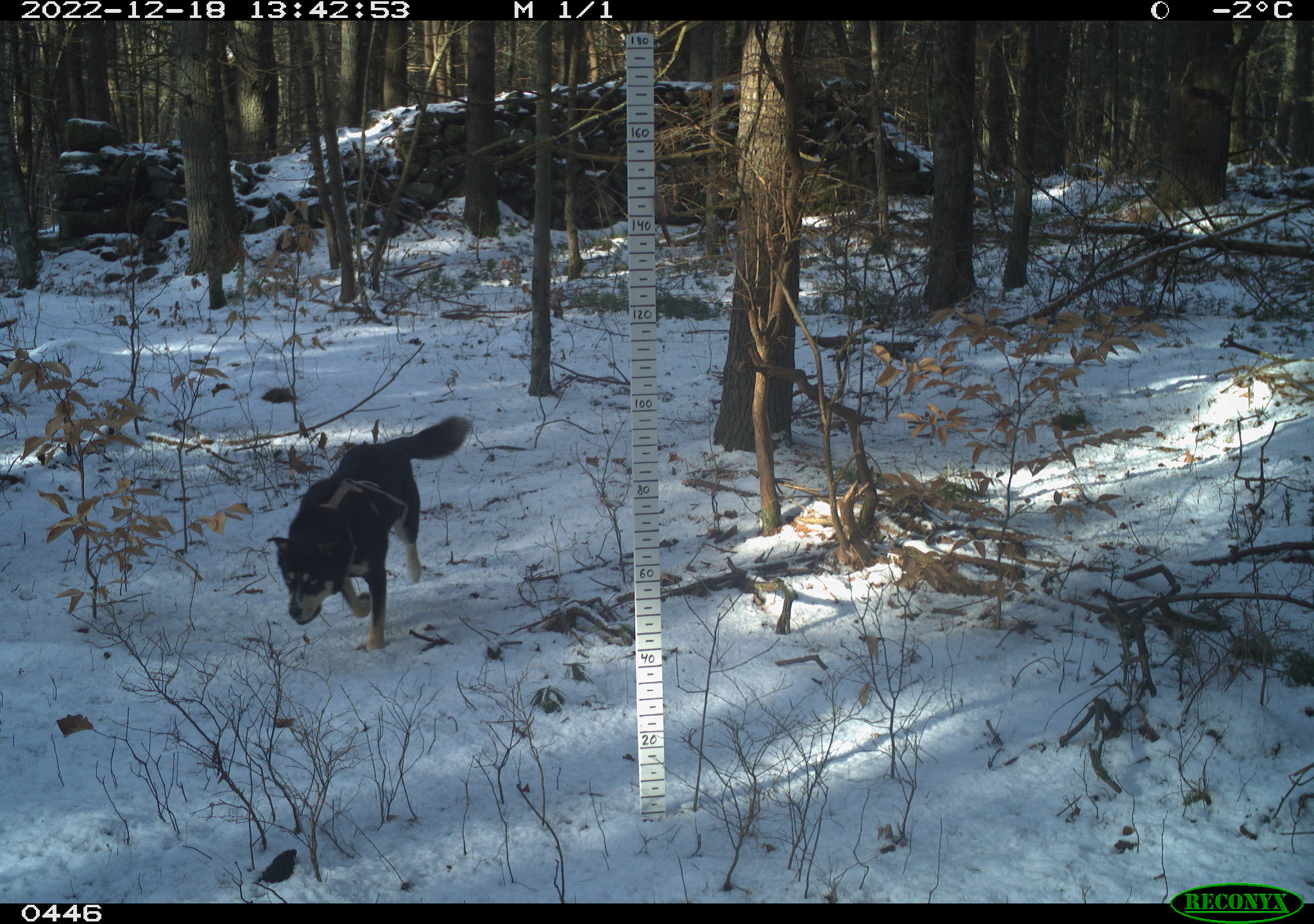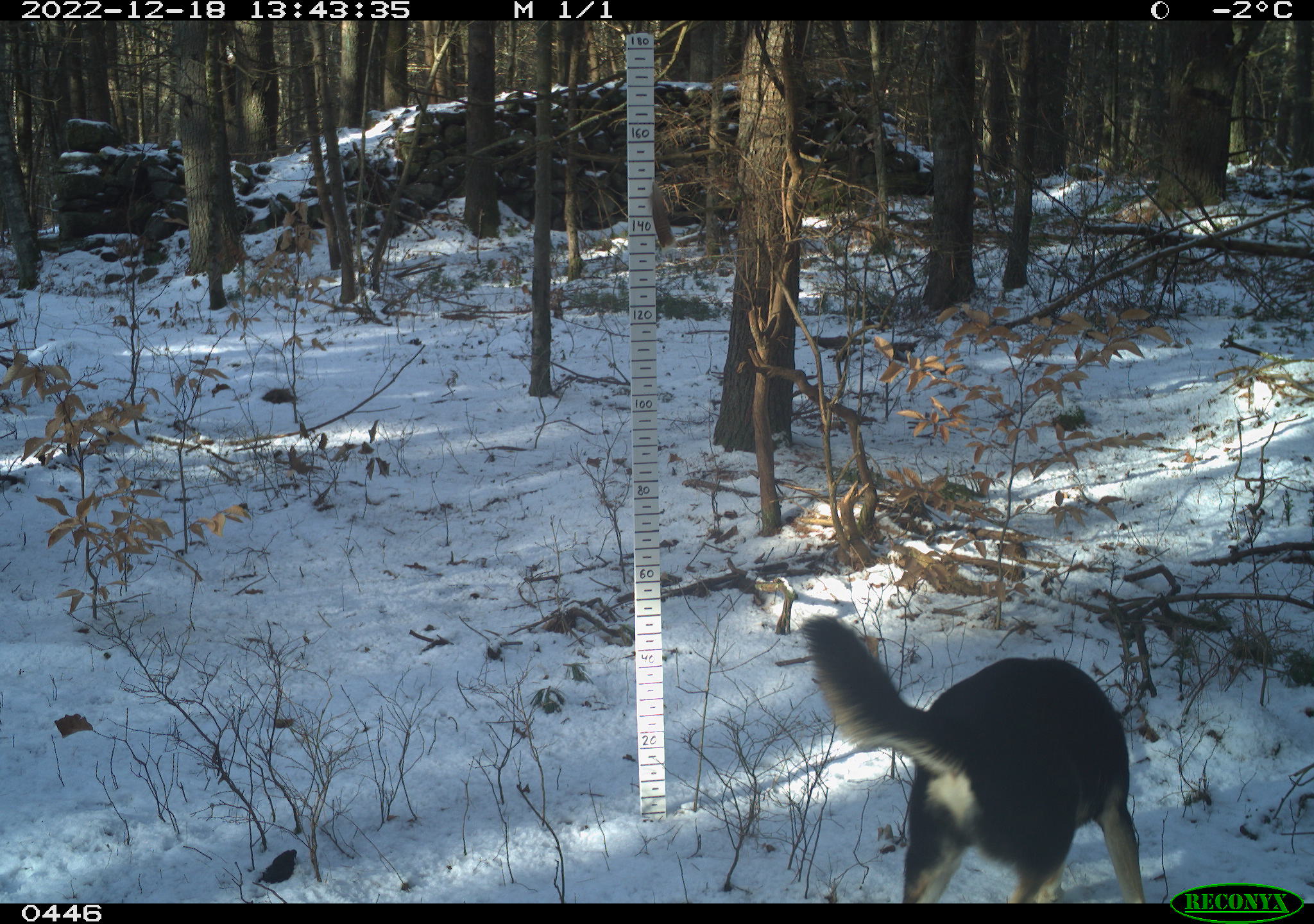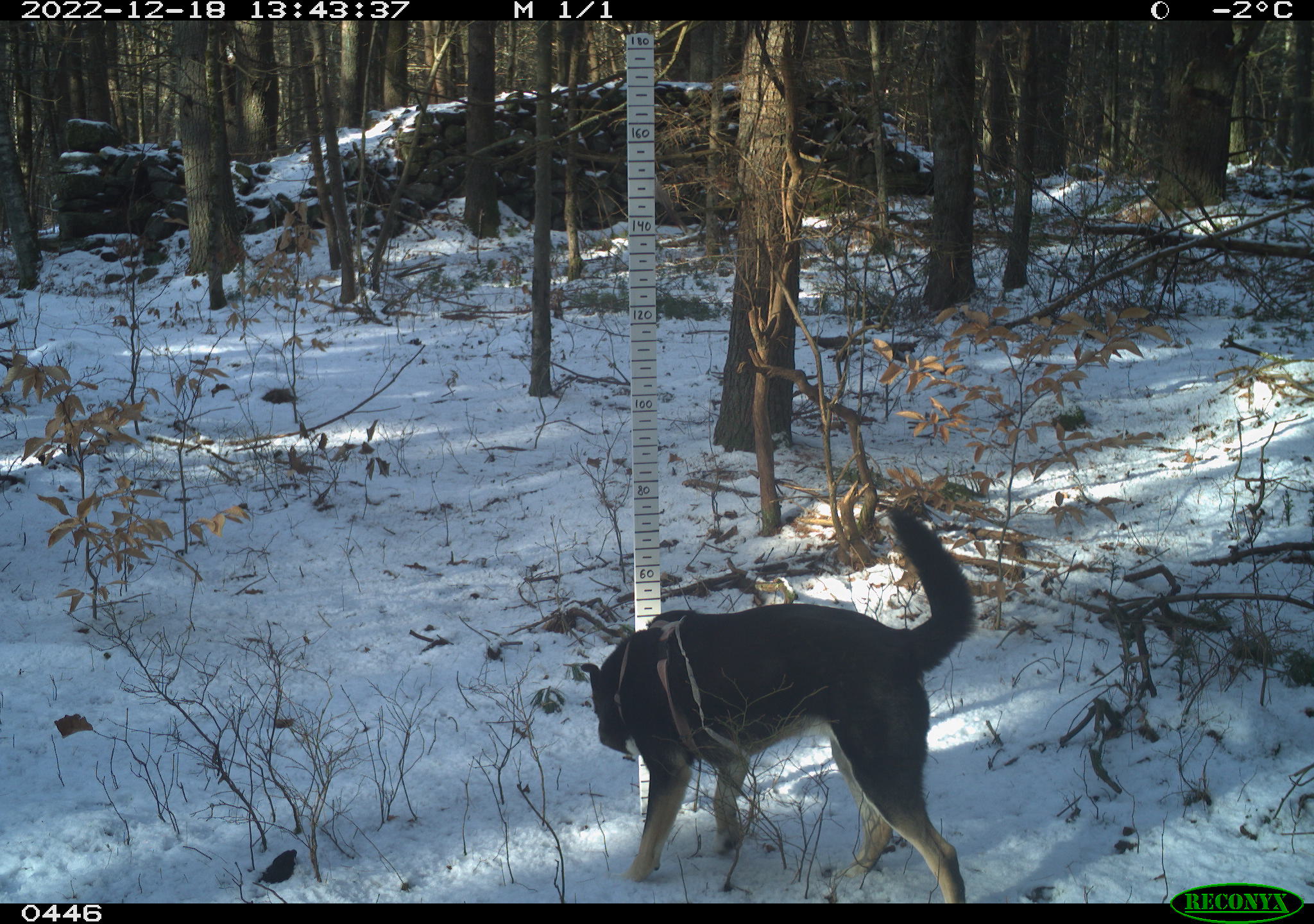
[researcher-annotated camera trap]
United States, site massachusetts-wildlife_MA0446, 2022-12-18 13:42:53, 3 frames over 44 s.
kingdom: Animalia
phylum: Chordata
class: Mammalia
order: Carnivora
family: Canidae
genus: Canis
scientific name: Canis familiaris familiaris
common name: domestic dog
Domestic dog (Canis familiaris familiaris).